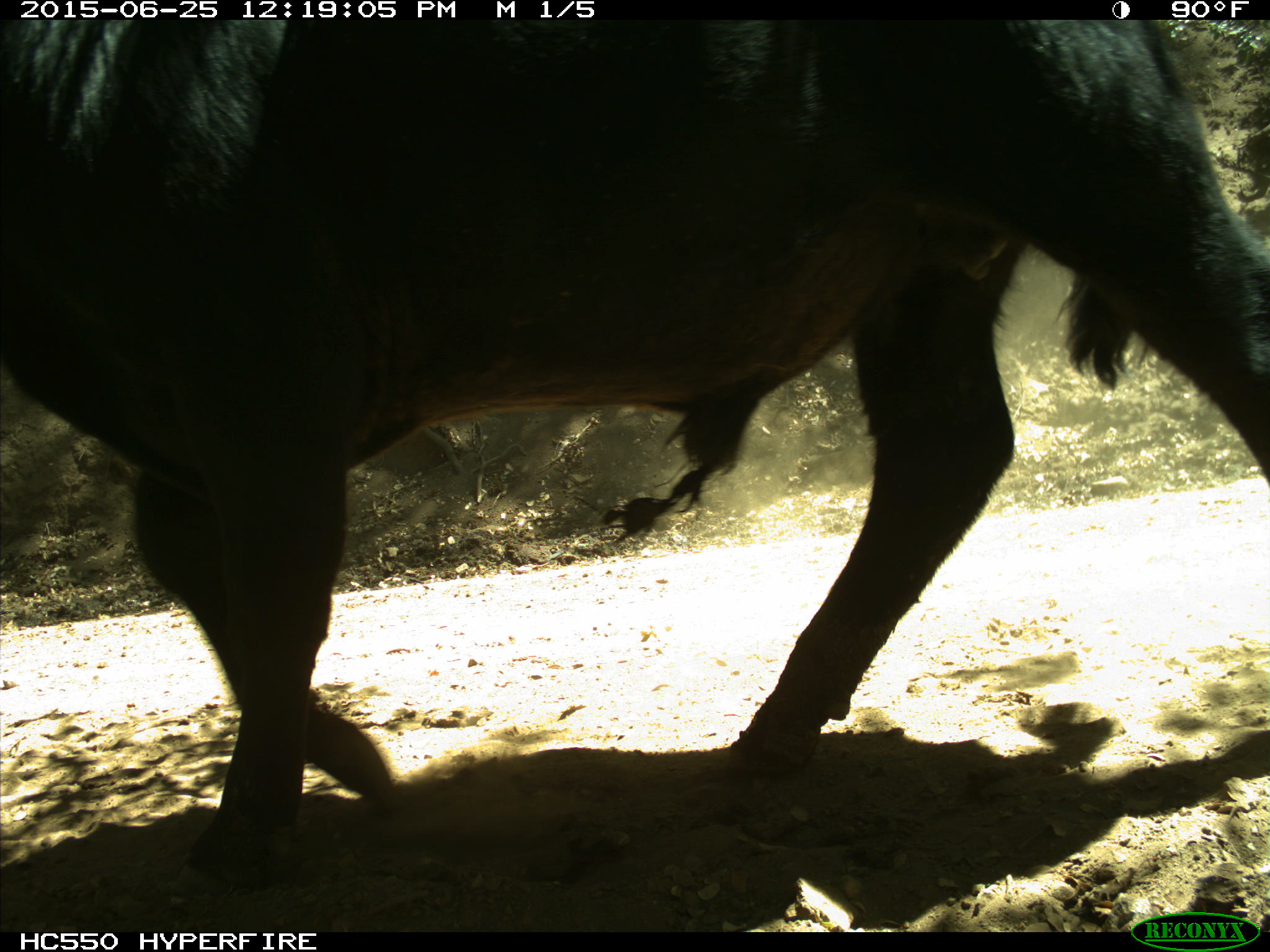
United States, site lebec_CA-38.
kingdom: Animalia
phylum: Chordata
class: Mammalia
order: Artiodactyla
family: Bovidae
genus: Bos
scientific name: Bos taurus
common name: domestic cow